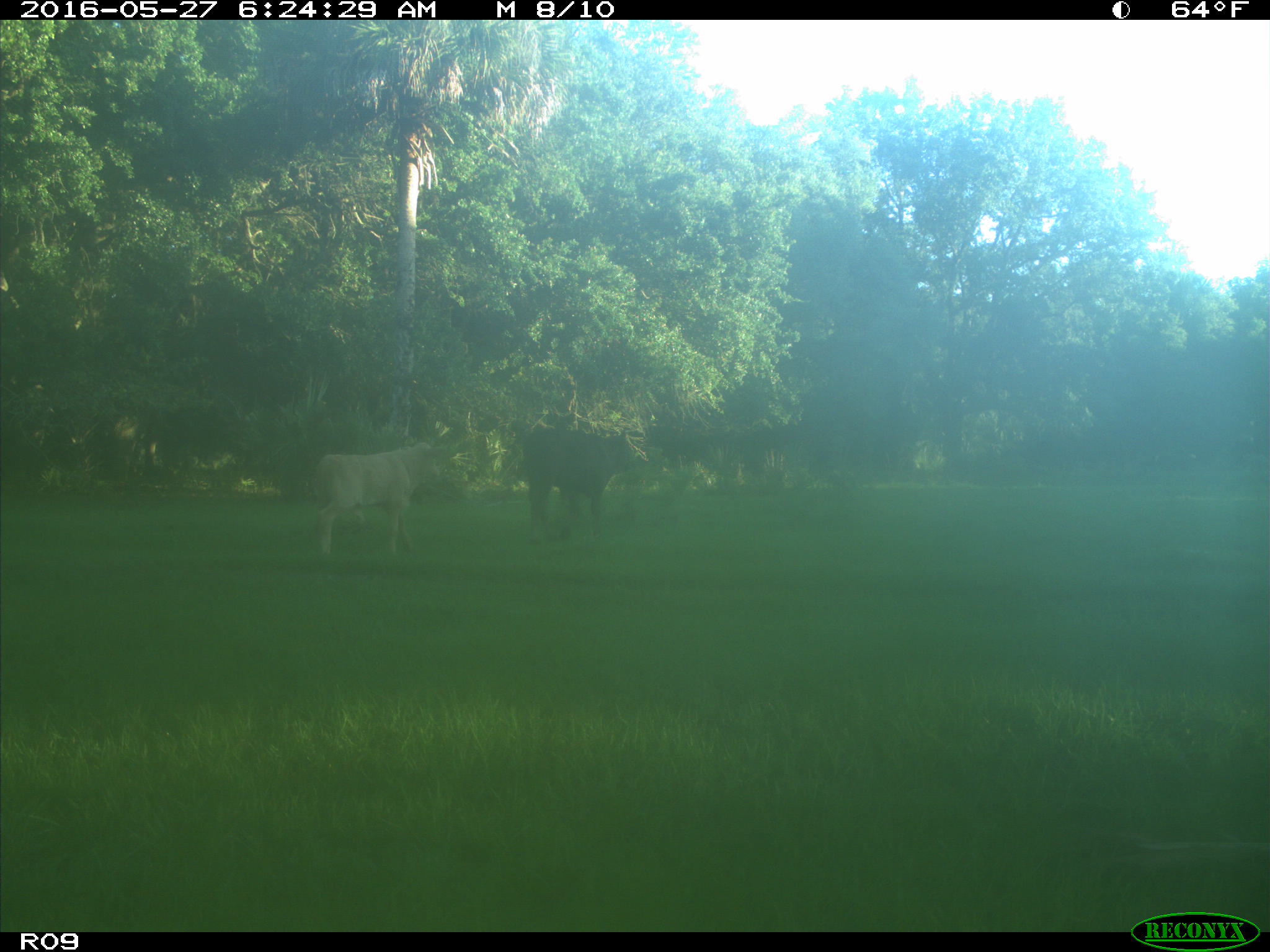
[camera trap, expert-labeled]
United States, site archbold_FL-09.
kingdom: Animalia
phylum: Chordata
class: Mammalia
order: Artiodactyla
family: Bovidae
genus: Bos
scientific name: Bos taurus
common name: domestic cow